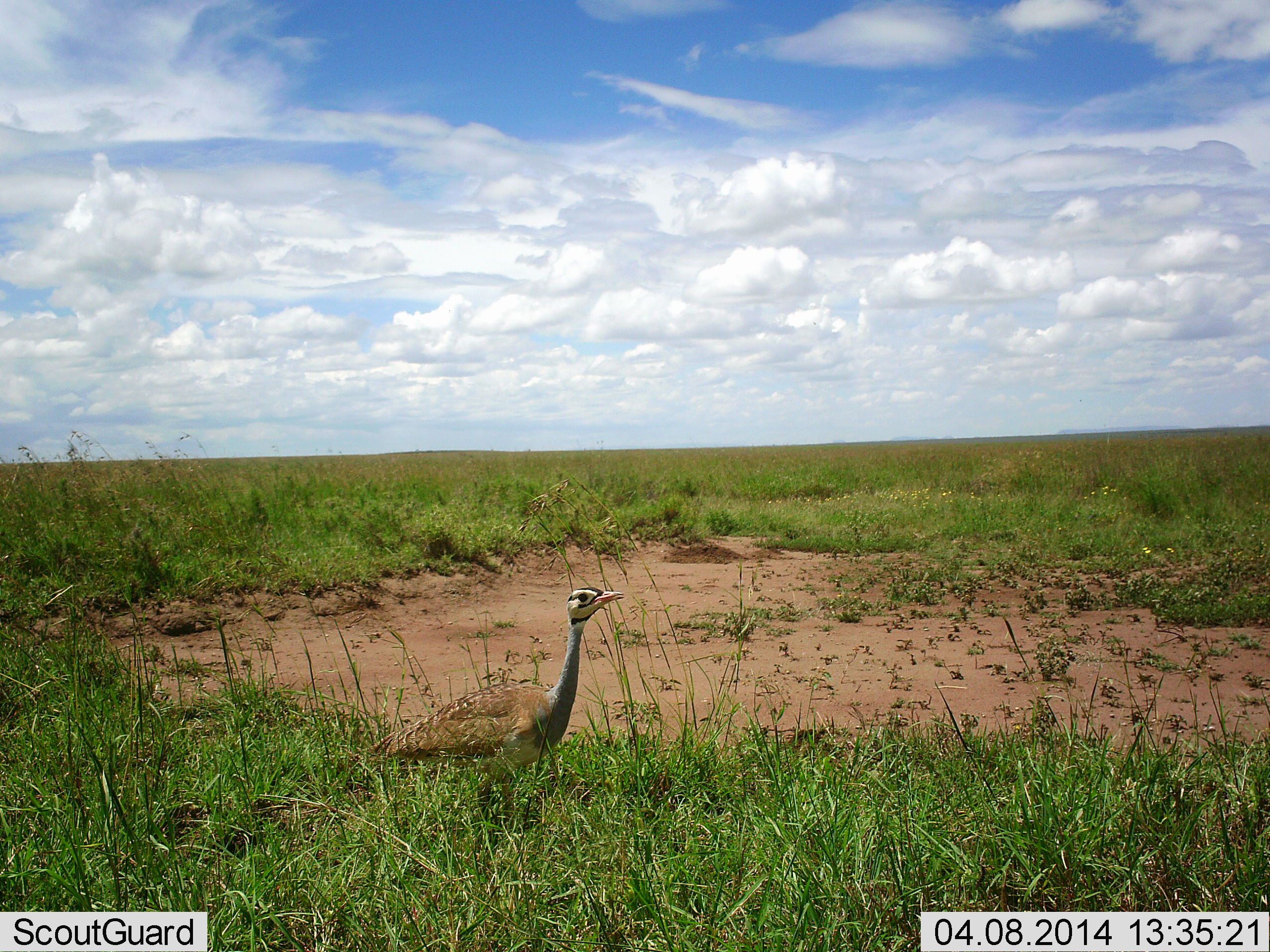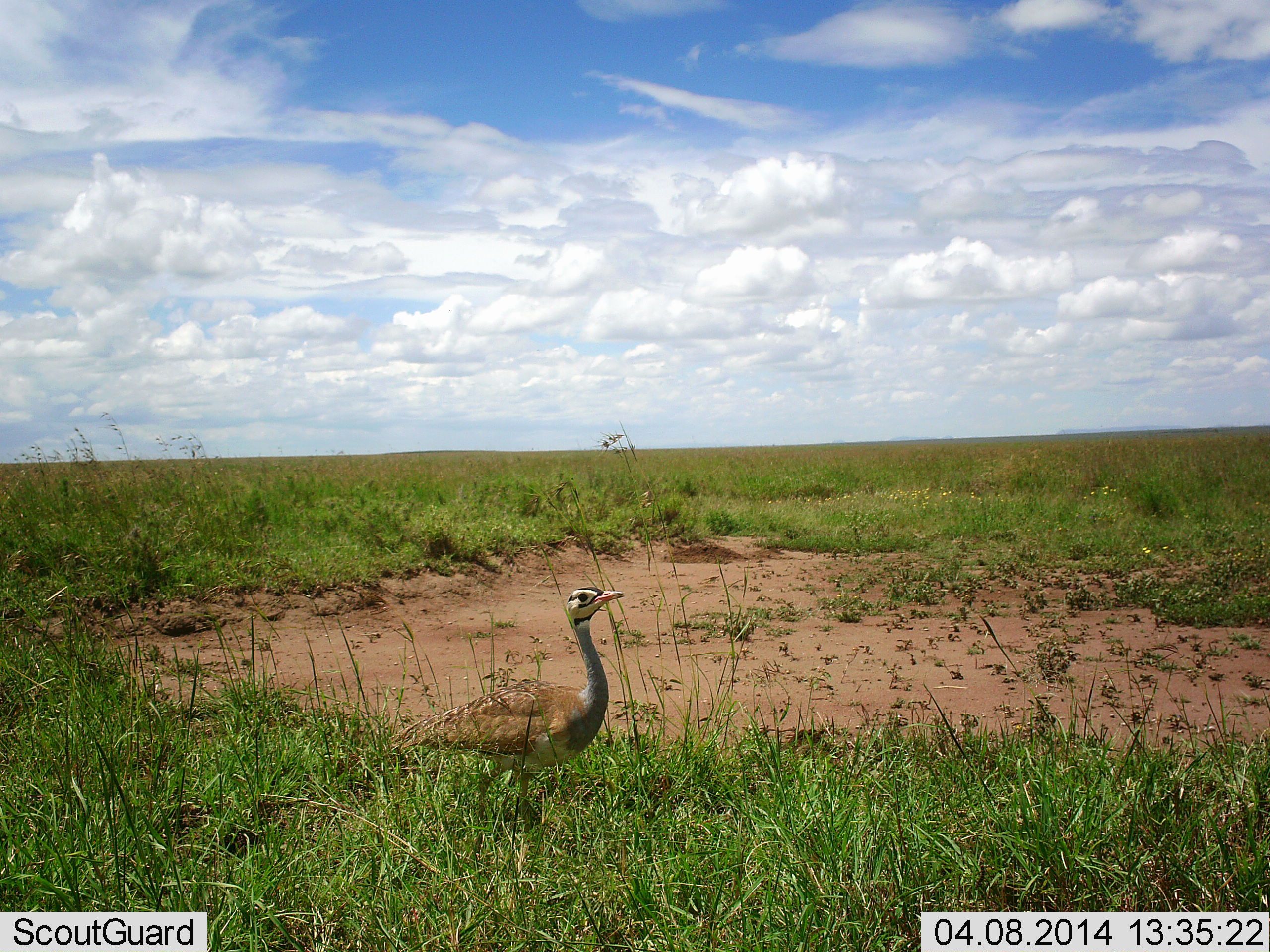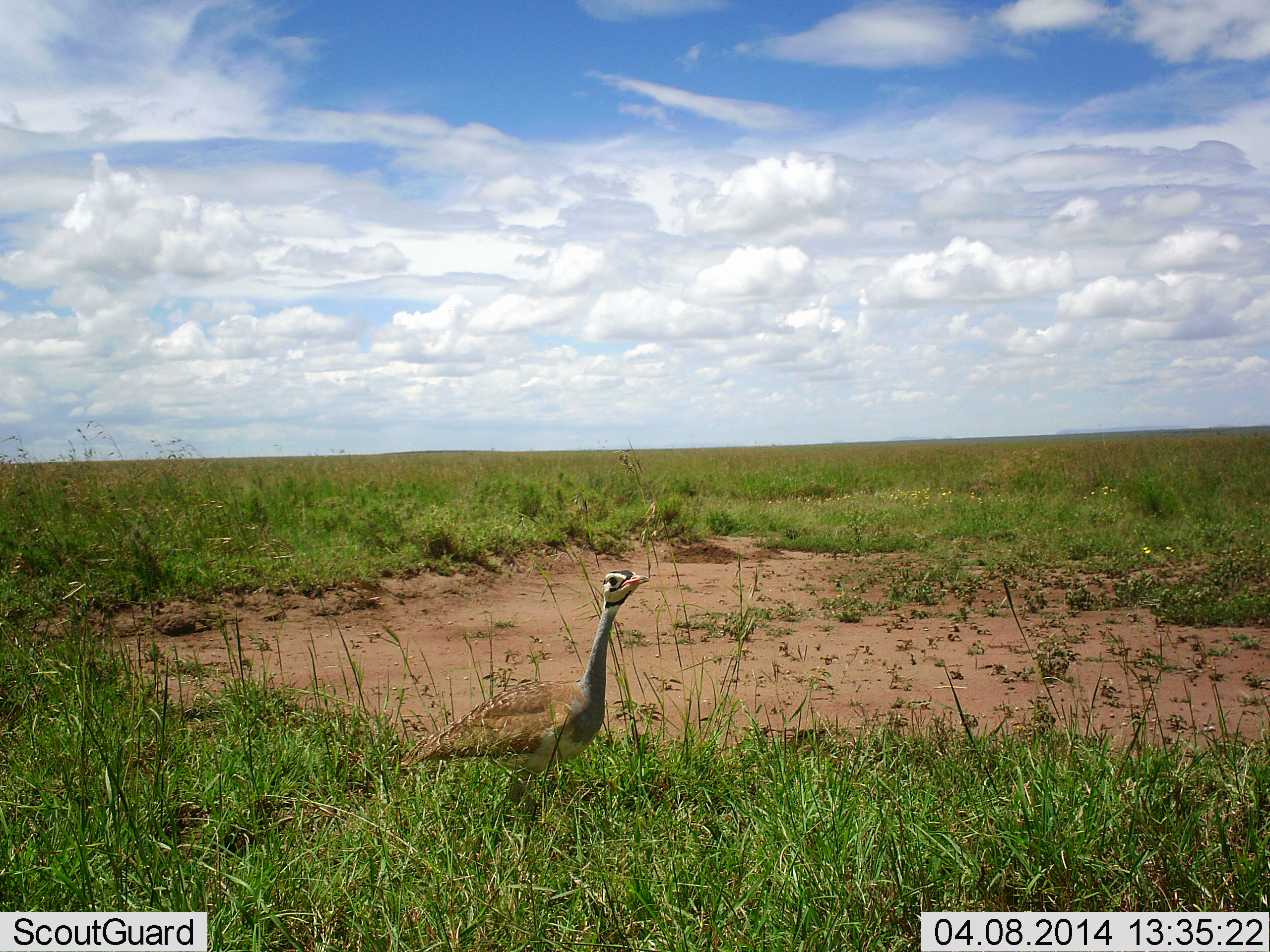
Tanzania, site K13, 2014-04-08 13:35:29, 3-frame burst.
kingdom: Animalia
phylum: Chordata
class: Aves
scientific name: Aves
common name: bird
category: otherbird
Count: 1.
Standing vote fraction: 80%.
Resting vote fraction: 0%.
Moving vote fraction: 20%.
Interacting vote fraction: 0%.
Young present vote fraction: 0%.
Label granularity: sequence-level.